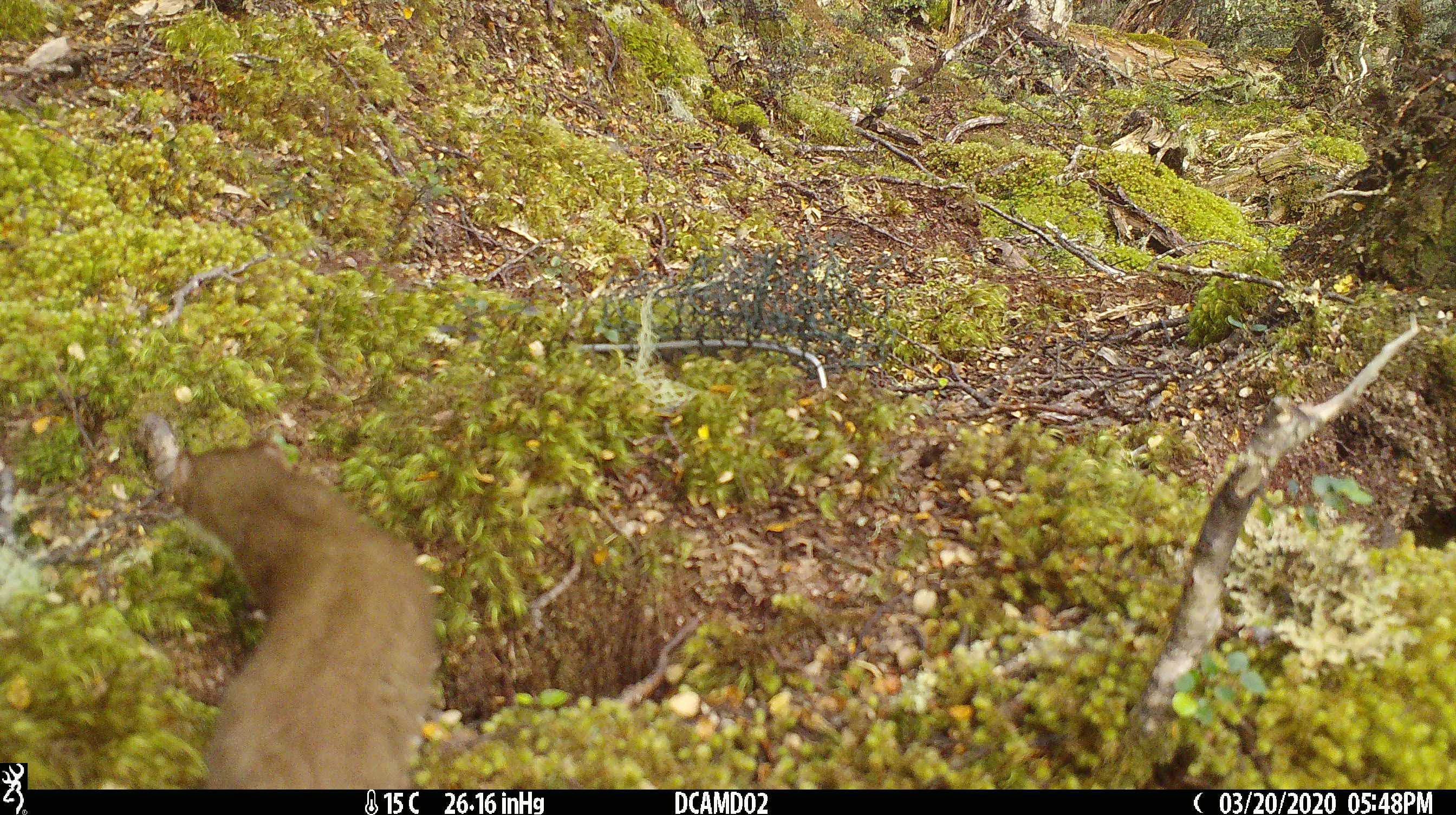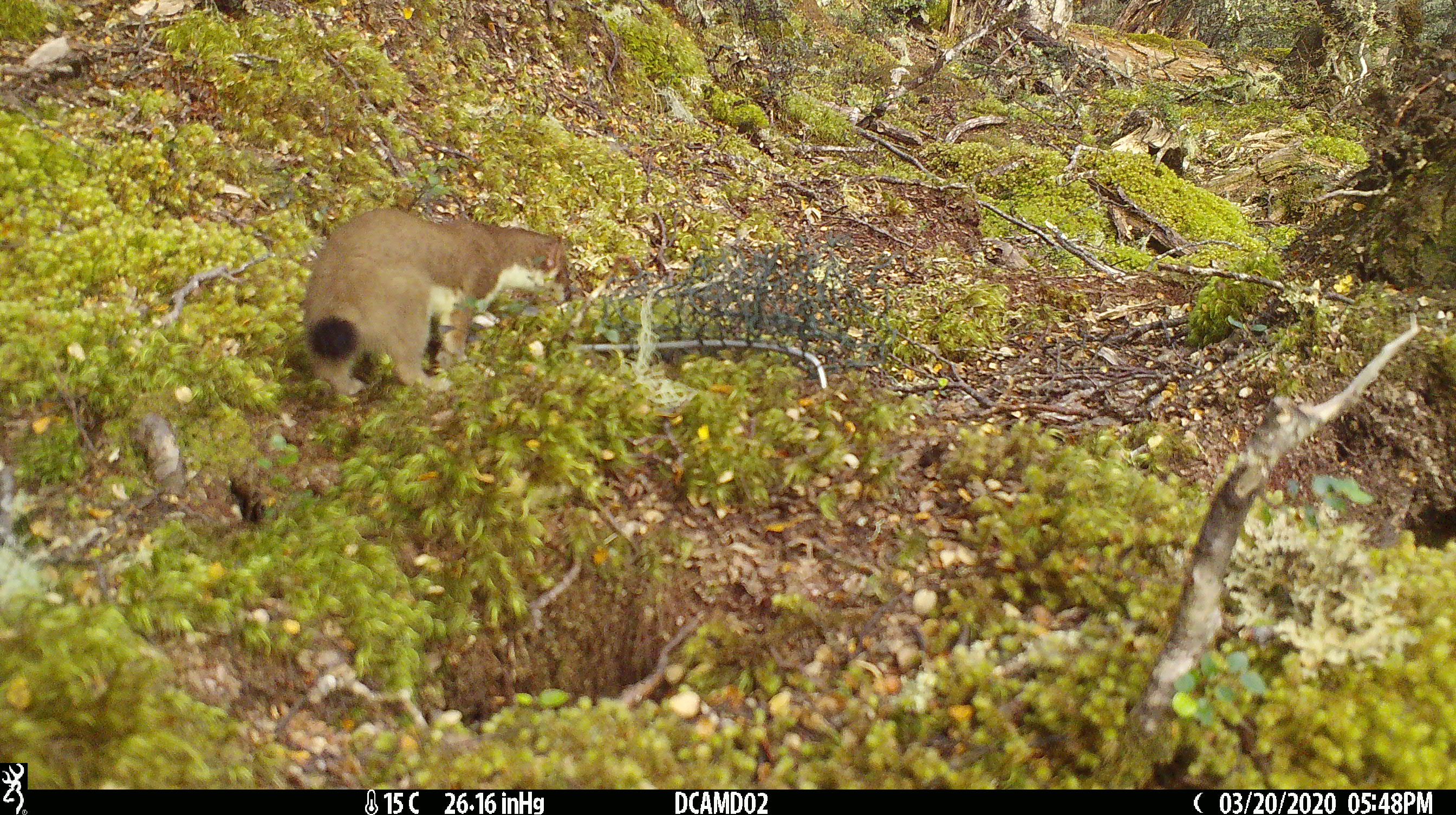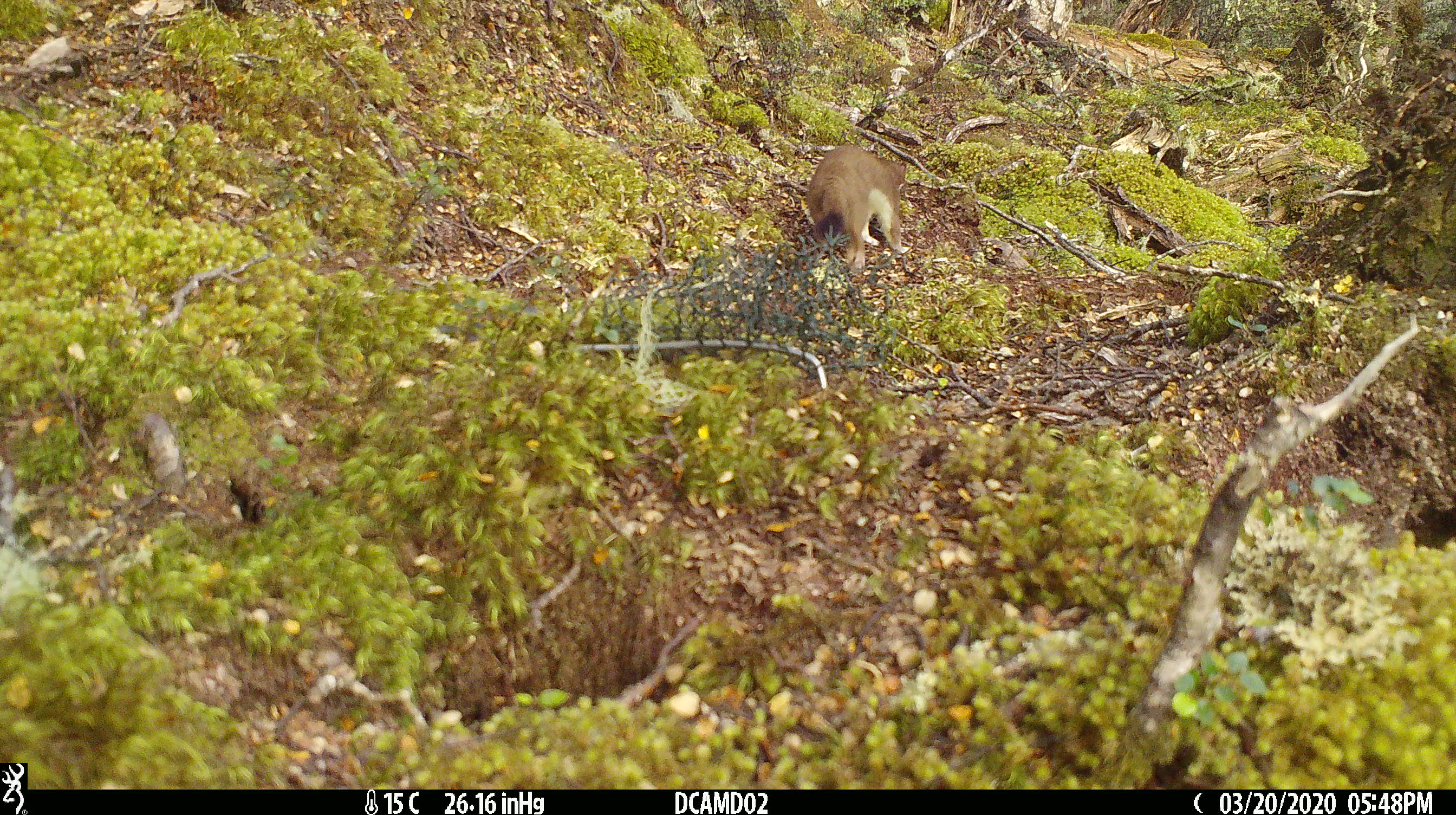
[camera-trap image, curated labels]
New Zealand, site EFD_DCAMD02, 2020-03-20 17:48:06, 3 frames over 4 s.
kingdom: Animalia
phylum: Chordata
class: Mammalia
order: Carnivora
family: Mustelidae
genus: Mustela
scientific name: Mustela erminea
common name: stoat